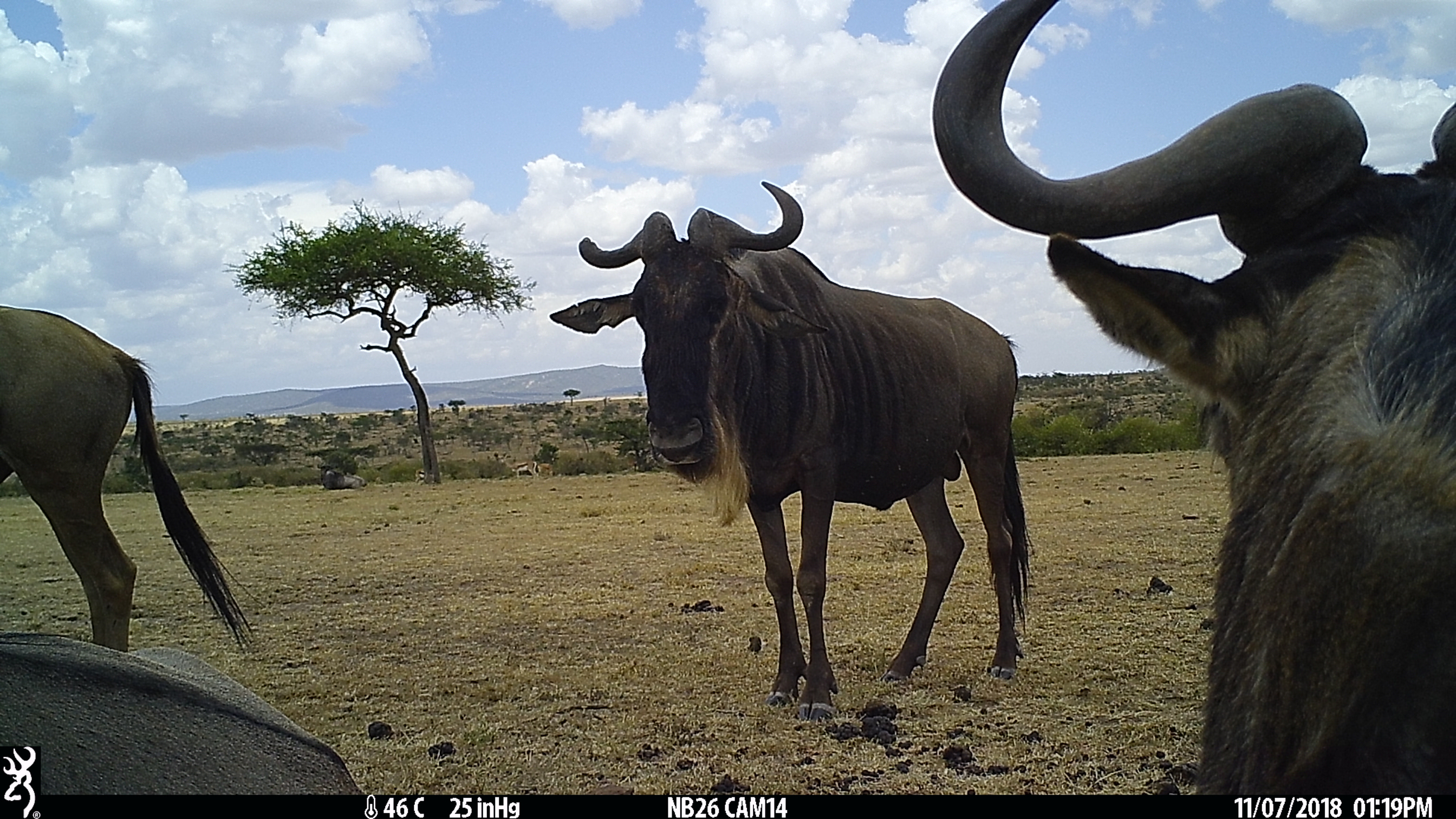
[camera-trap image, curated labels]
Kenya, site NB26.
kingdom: Animalia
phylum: Chordata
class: Mammalia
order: Artiodactyla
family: Bovidae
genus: Connochaetes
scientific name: Connochaetes taurinus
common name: blue wildebeest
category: wildebeest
Wildebeest (blue wildebeest) (Connochaetes taurinus).